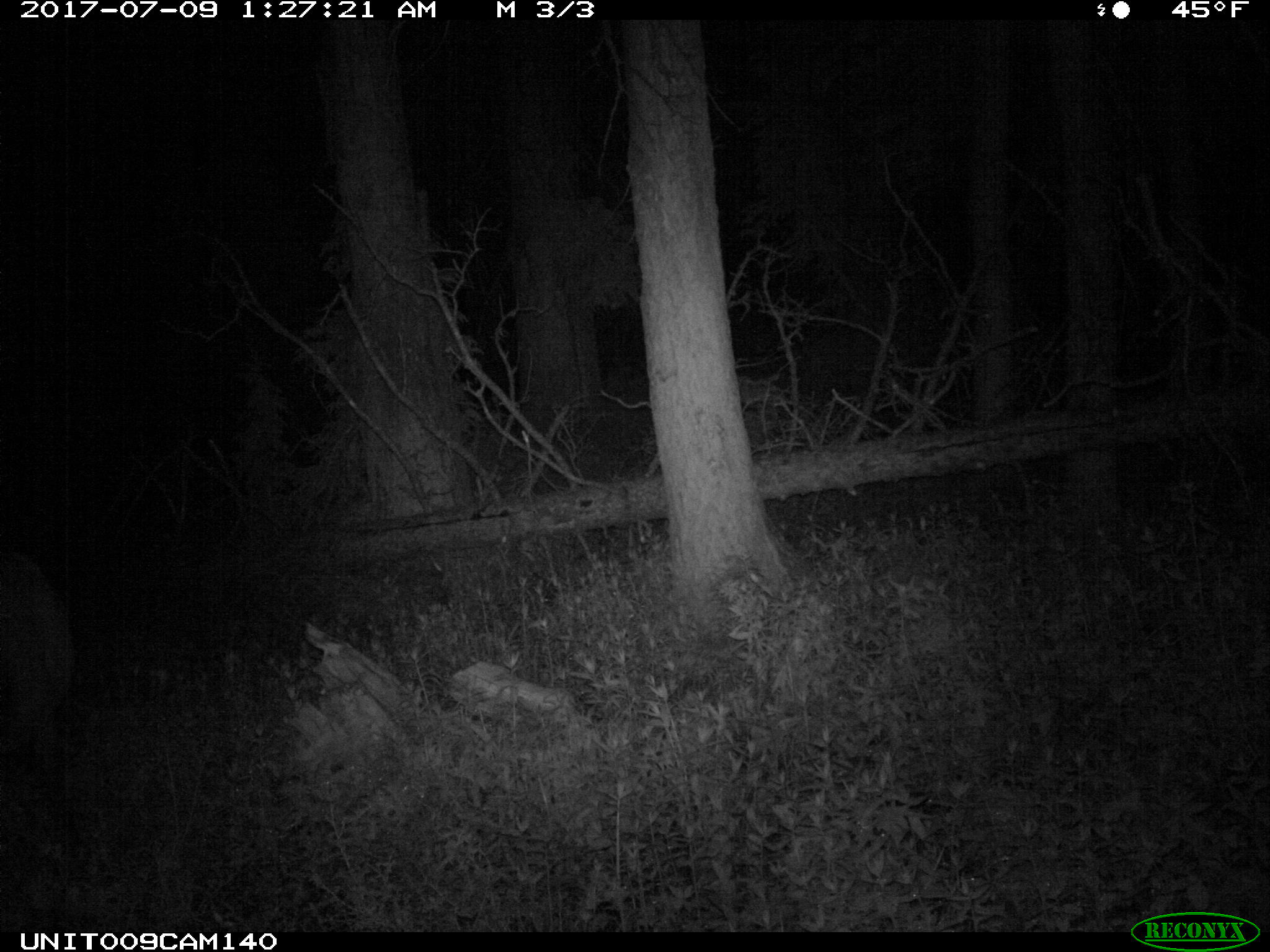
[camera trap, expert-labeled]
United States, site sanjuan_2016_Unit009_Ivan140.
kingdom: Animalia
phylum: Chordata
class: Mammalia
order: Artiodactyla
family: Cervidae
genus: Cervus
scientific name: Cervus elaphus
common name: red deer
Cervus elaphus (red deer).